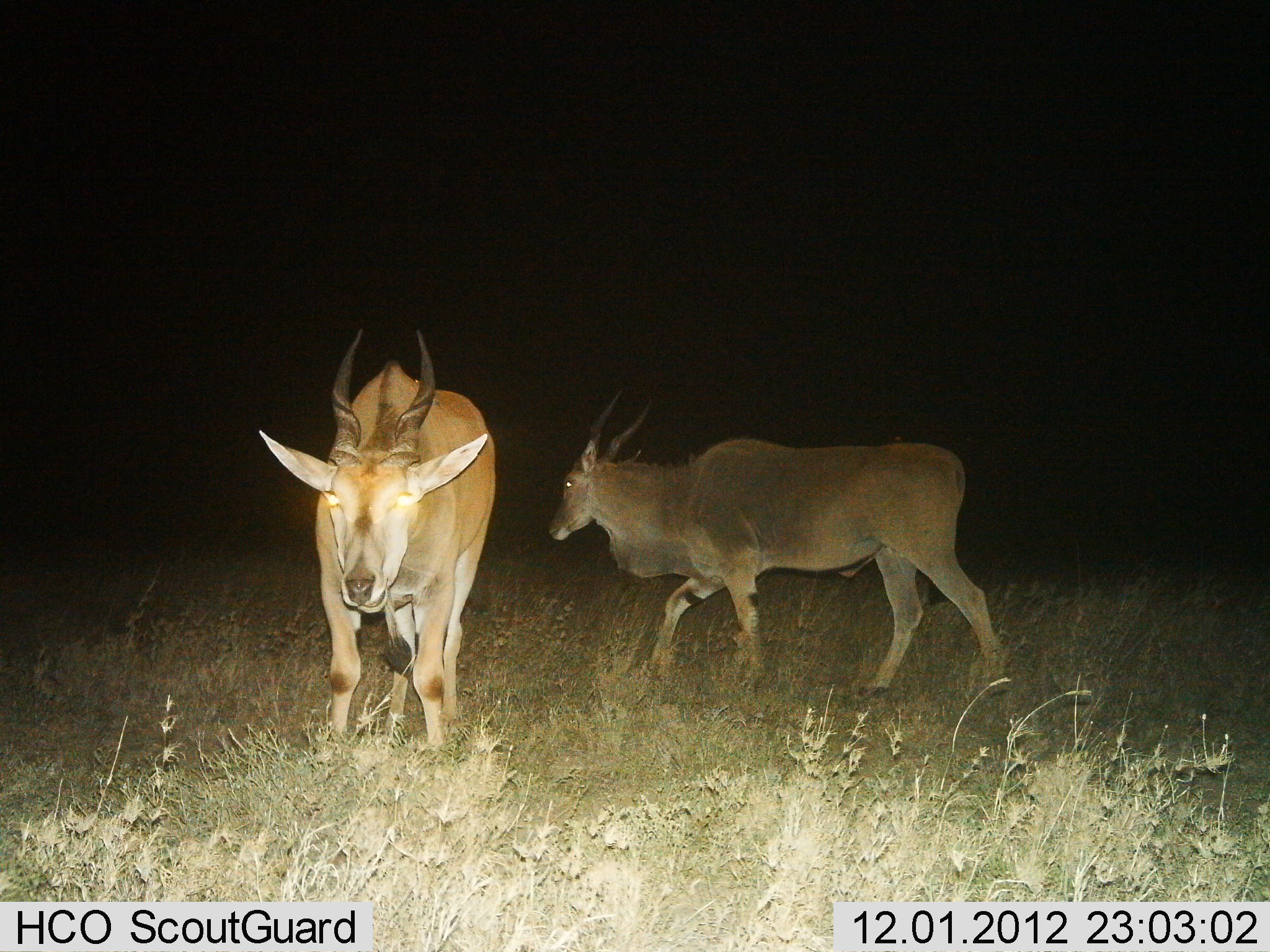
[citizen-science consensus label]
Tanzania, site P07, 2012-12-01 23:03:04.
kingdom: Animalia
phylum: Chordata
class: Mammalia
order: Artiodactyla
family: Bovidae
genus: Tragelaphus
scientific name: Tragelaphus oryx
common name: eland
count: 2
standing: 80%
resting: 0%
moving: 80%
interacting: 0%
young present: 0%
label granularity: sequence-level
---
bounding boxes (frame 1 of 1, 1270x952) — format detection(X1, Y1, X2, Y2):
animal: detection(544, 389, 1013, 709); detection(247, 324, 505, 759)